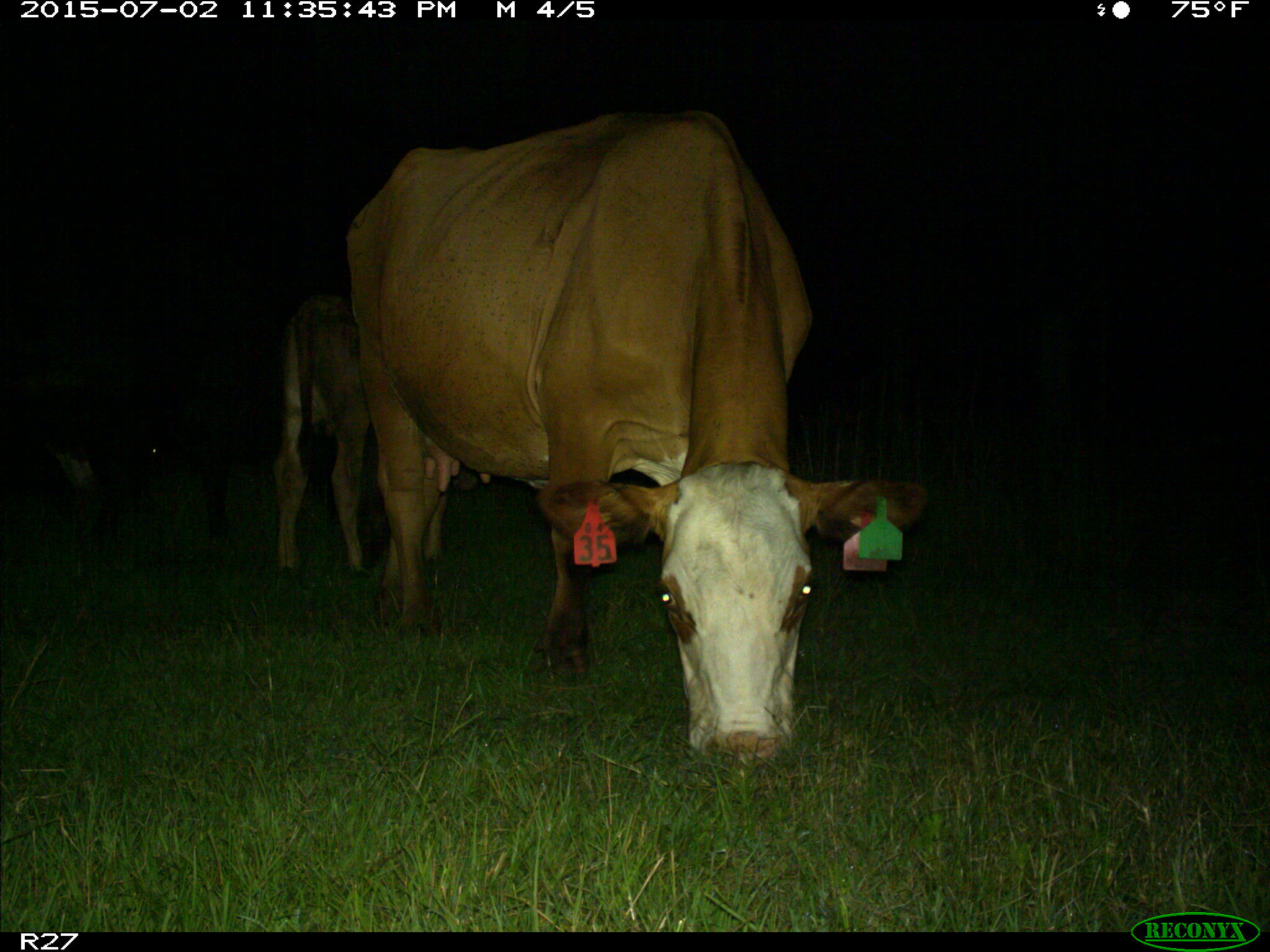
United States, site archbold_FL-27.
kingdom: Animalia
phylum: Chordata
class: Mammalia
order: Artiodactyla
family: Bovidae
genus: Bos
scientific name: Bos taurus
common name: domestic cow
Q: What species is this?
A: Bos taurus (domestic cow).